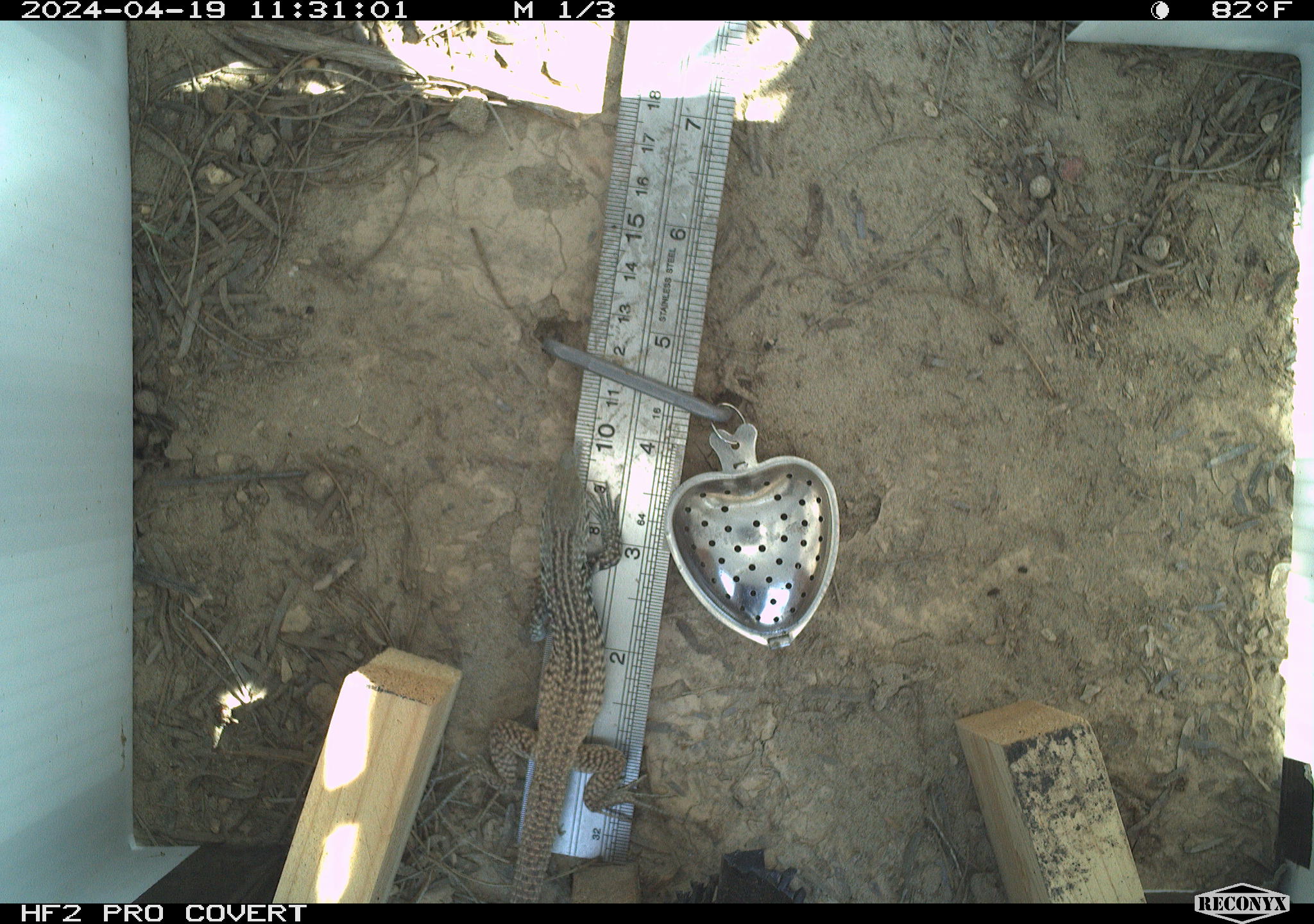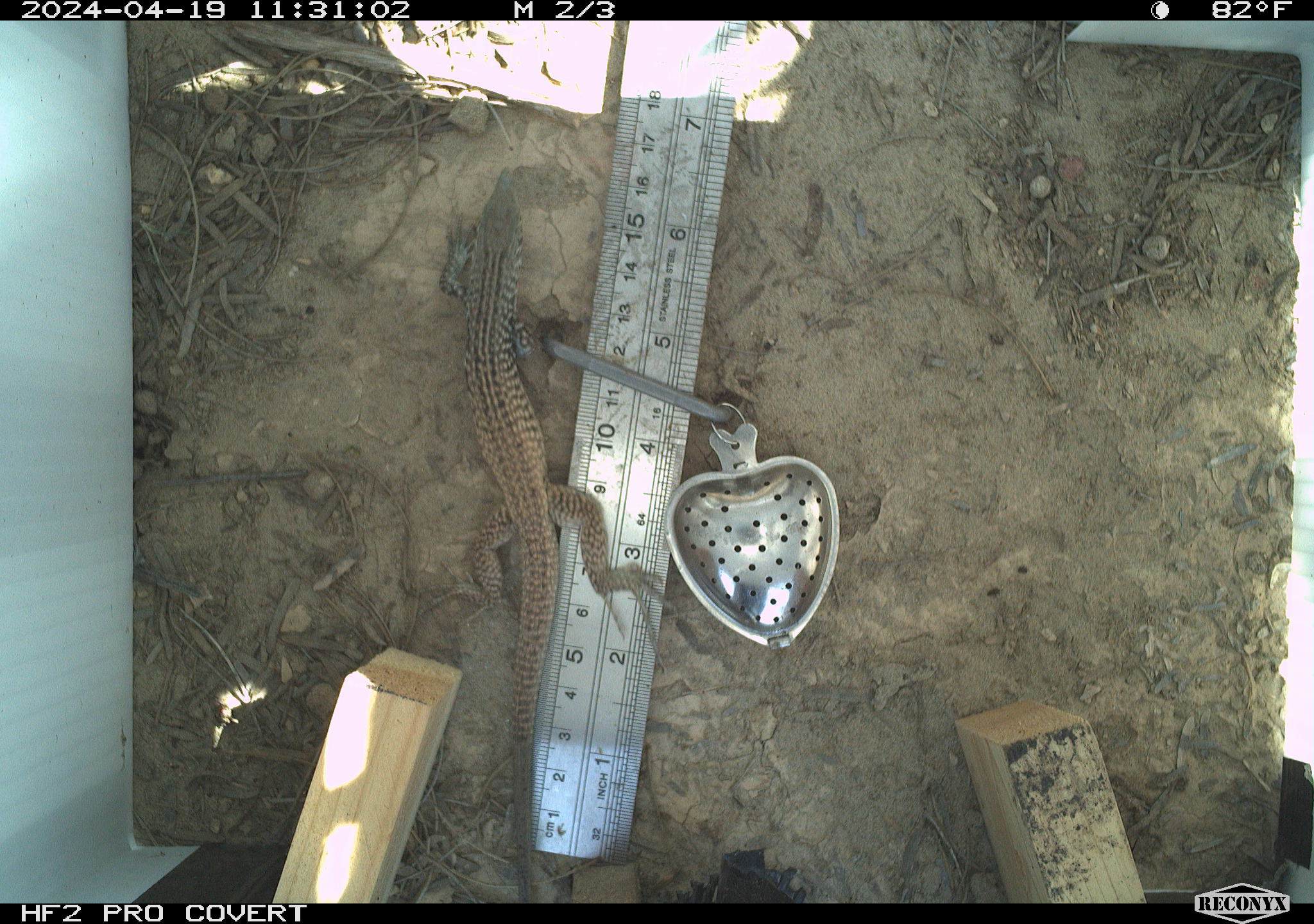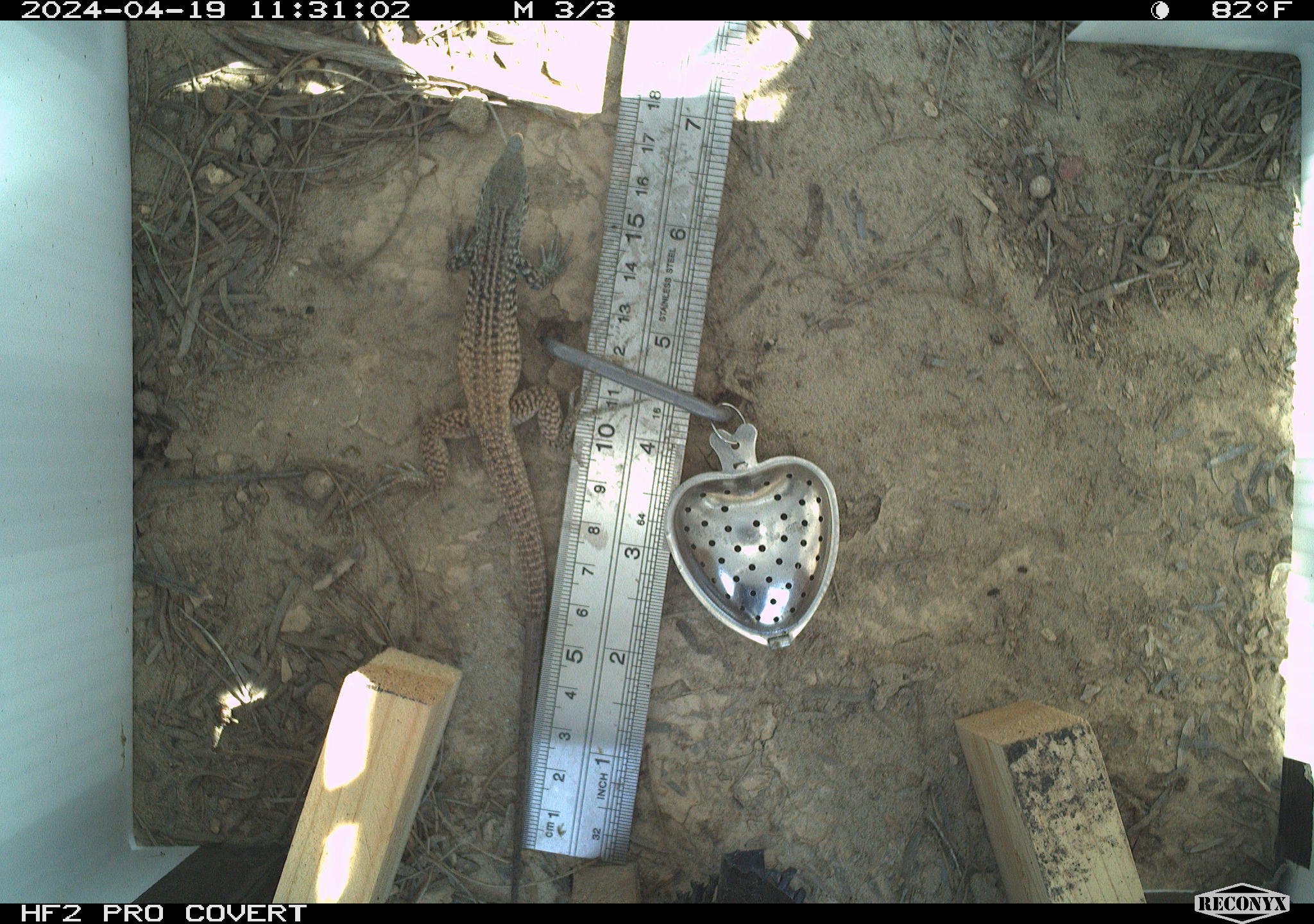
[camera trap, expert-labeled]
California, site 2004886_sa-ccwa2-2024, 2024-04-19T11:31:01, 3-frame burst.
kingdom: Animalia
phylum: Chordata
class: Reptilia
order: Squamata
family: Teiidae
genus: Aspidoscelis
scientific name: Aspidoscelis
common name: whiptail lizards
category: aspidoscelis species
Aspidoscelis species (whiptail lizards) (Aspidoscelis).